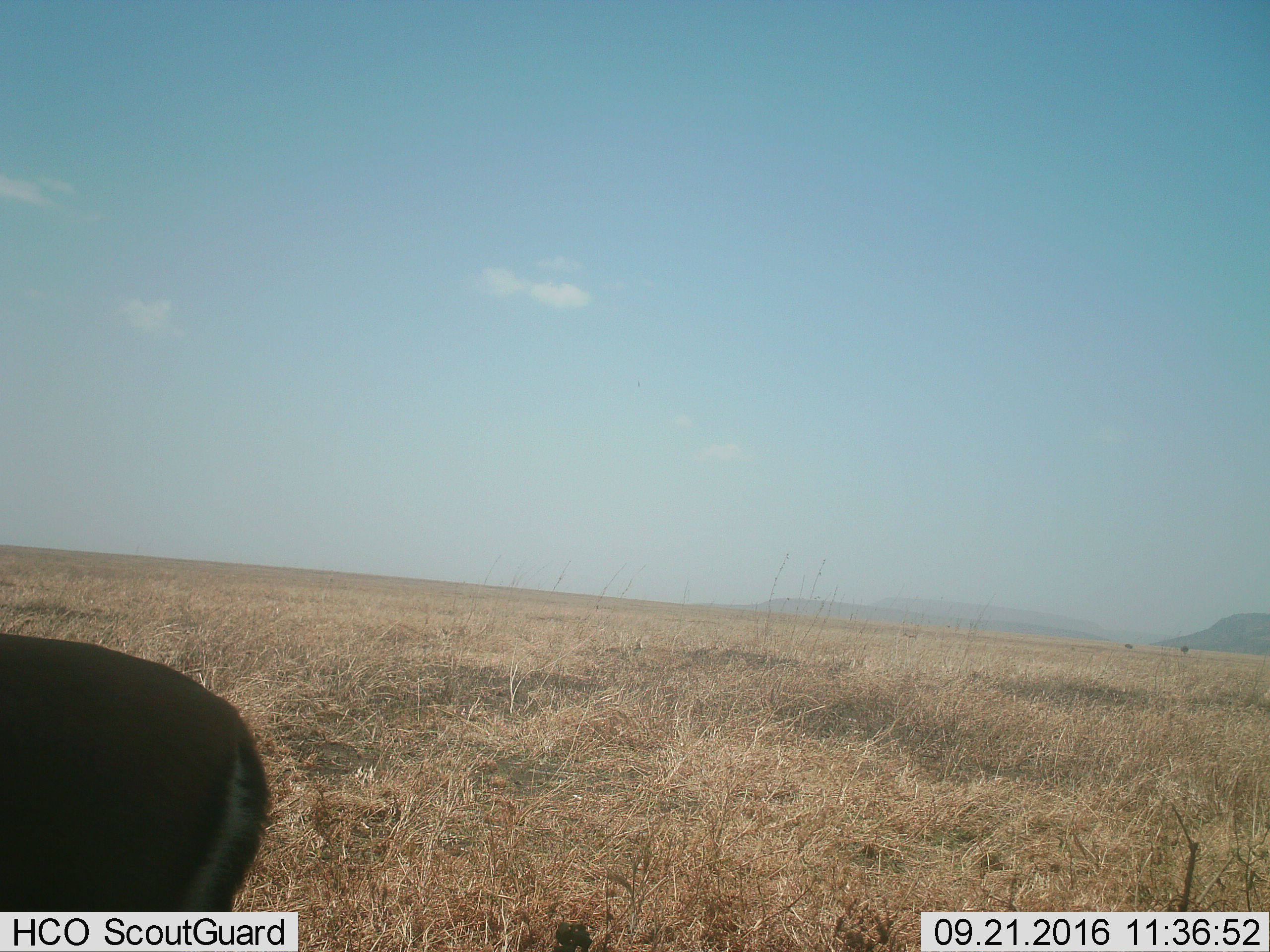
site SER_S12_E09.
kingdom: Animalia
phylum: Chordata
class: Mammalia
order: Artiodactyla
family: Bovidae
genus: Eudorcas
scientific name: Eudorcas thomsonii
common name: thomson's gazelle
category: gazellethomsons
Gazellethomsons (thomson's gazelle) (Eudorcas thomsonii), count 1. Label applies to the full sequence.